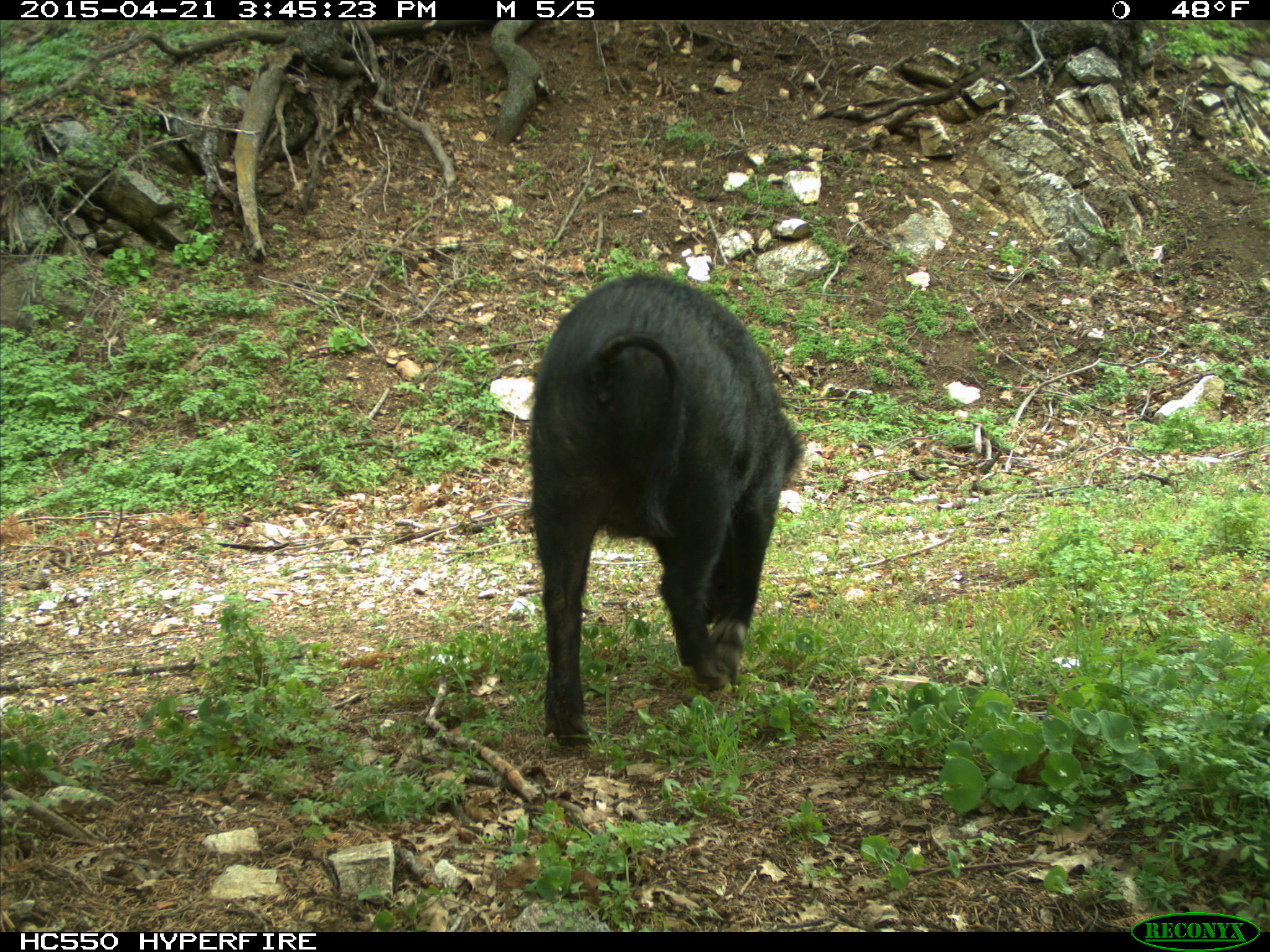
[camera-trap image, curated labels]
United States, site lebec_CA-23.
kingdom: Animalia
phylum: Chordata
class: Mammalia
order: Artiodactyla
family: Suidae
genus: Sus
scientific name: Sus scrofa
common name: wild boar